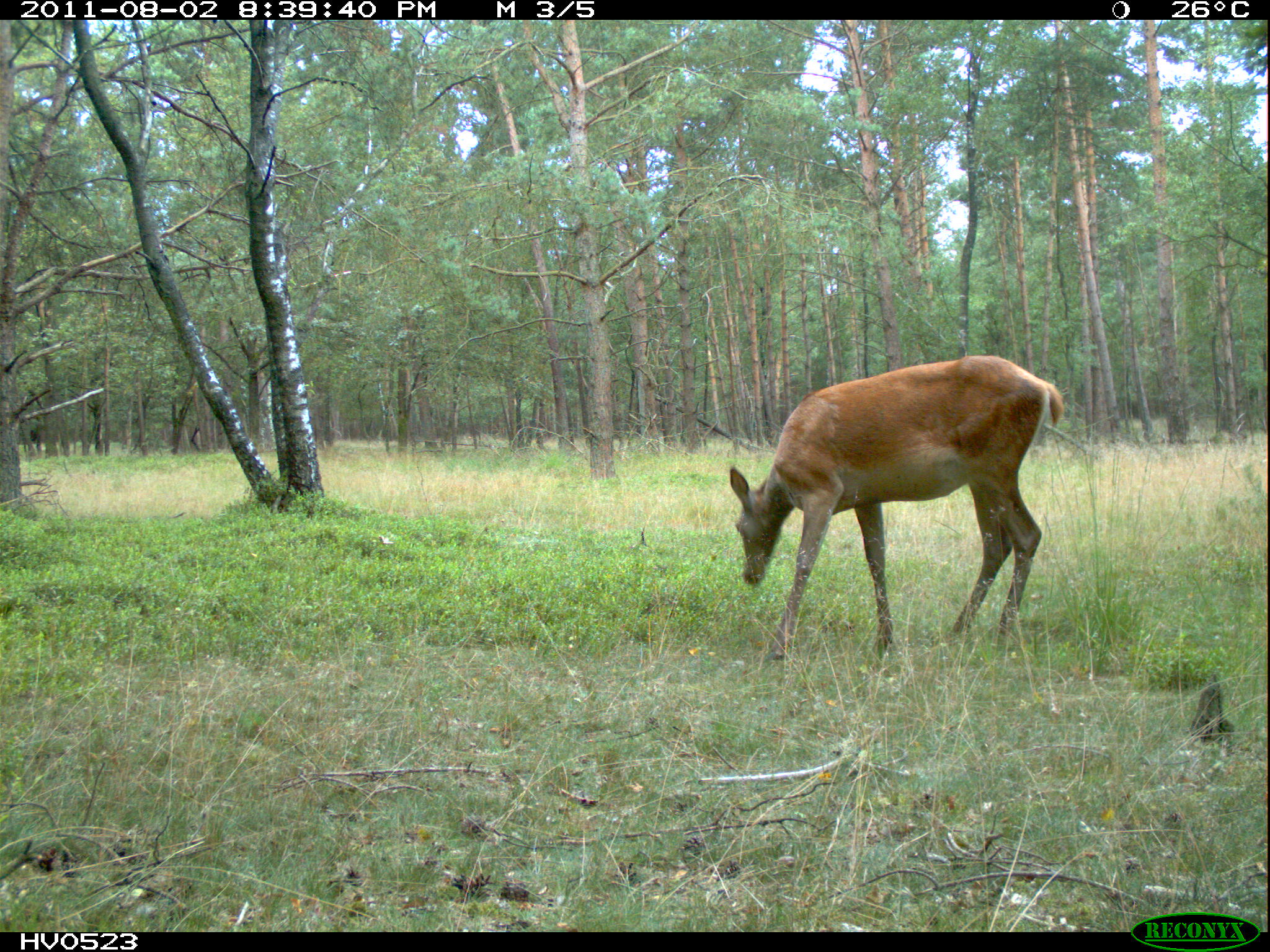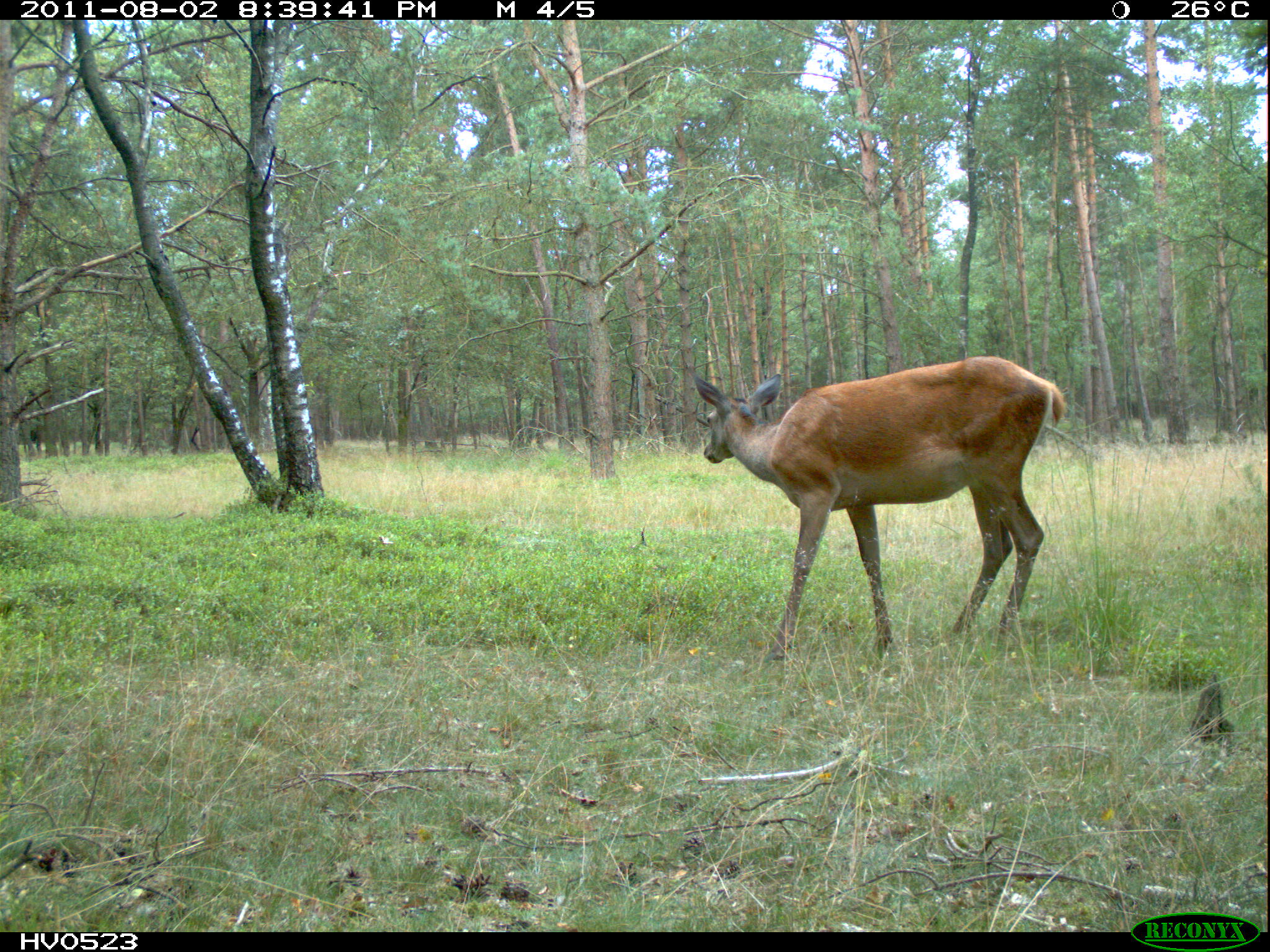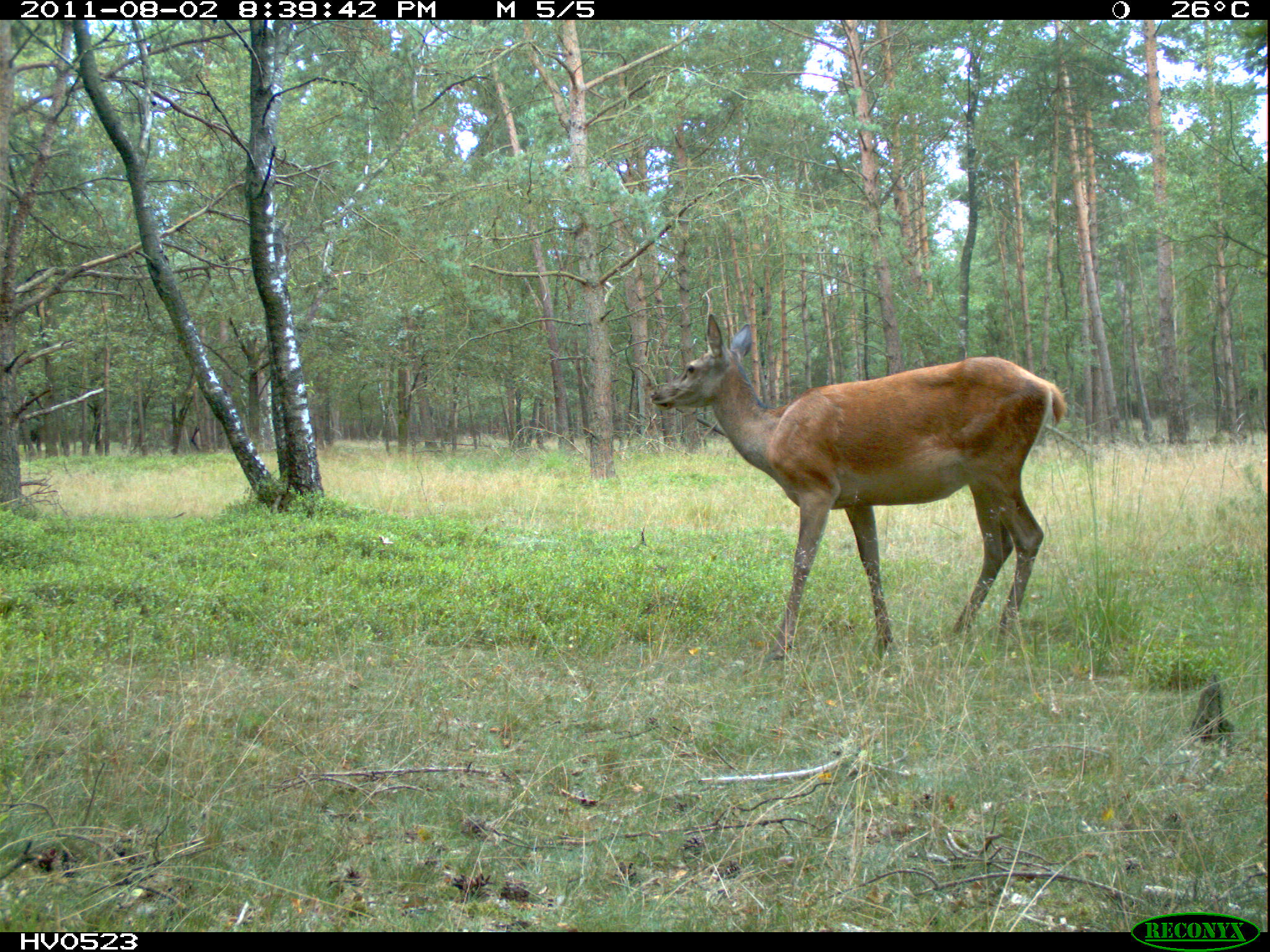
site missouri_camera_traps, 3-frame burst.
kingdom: Animalia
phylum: Chordata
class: Mammalia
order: Artiodactyla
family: Cervidae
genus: Cervus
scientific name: Cervus elaphus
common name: red deer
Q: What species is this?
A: Red deer (Cervus elaphus).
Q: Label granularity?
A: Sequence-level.